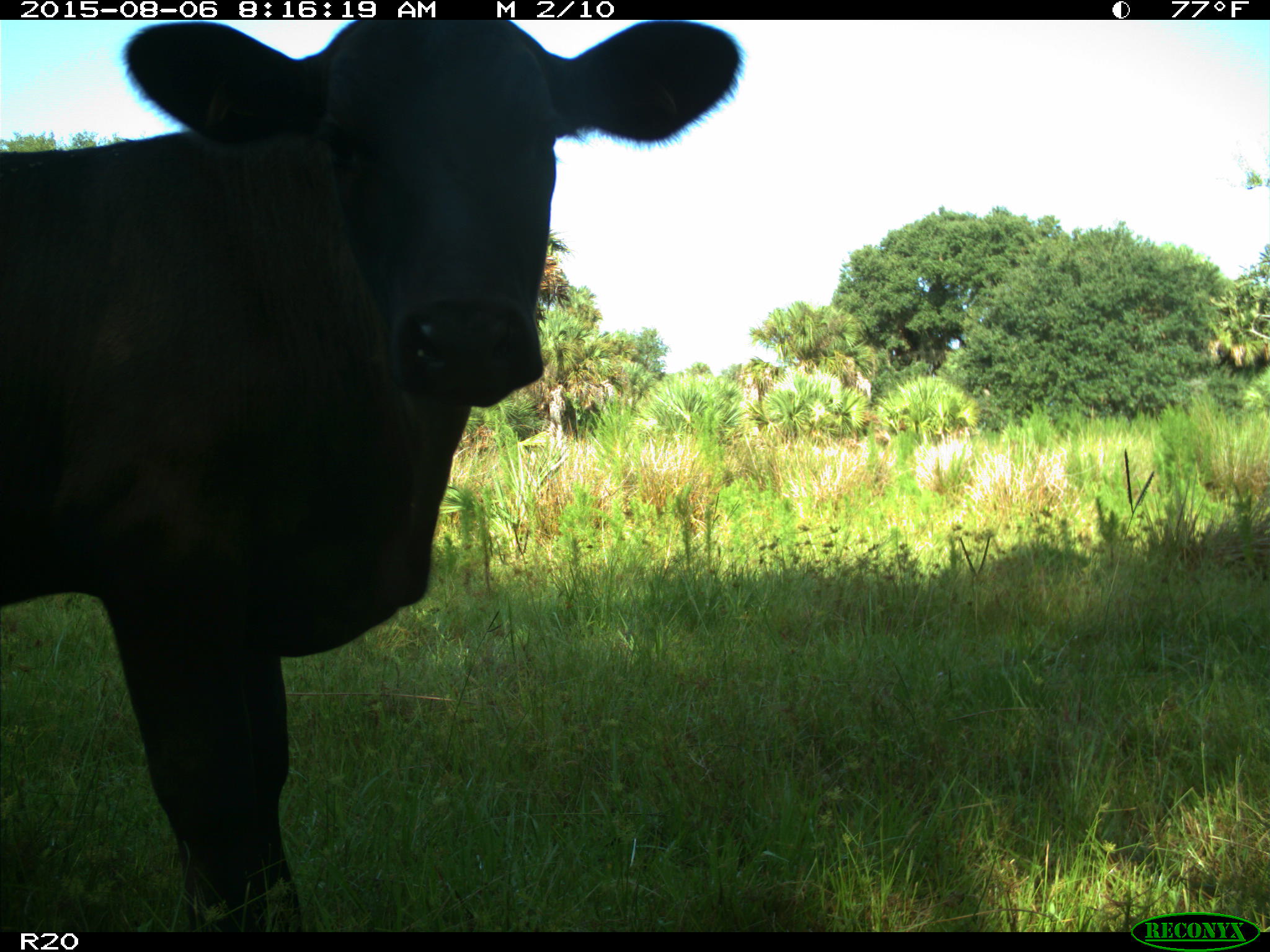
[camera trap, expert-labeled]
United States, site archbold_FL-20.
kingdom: Animalia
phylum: Chordata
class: Mammalia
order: Artiodactyla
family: Bovidae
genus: Bos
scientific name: Bos taurus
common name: domestic cow